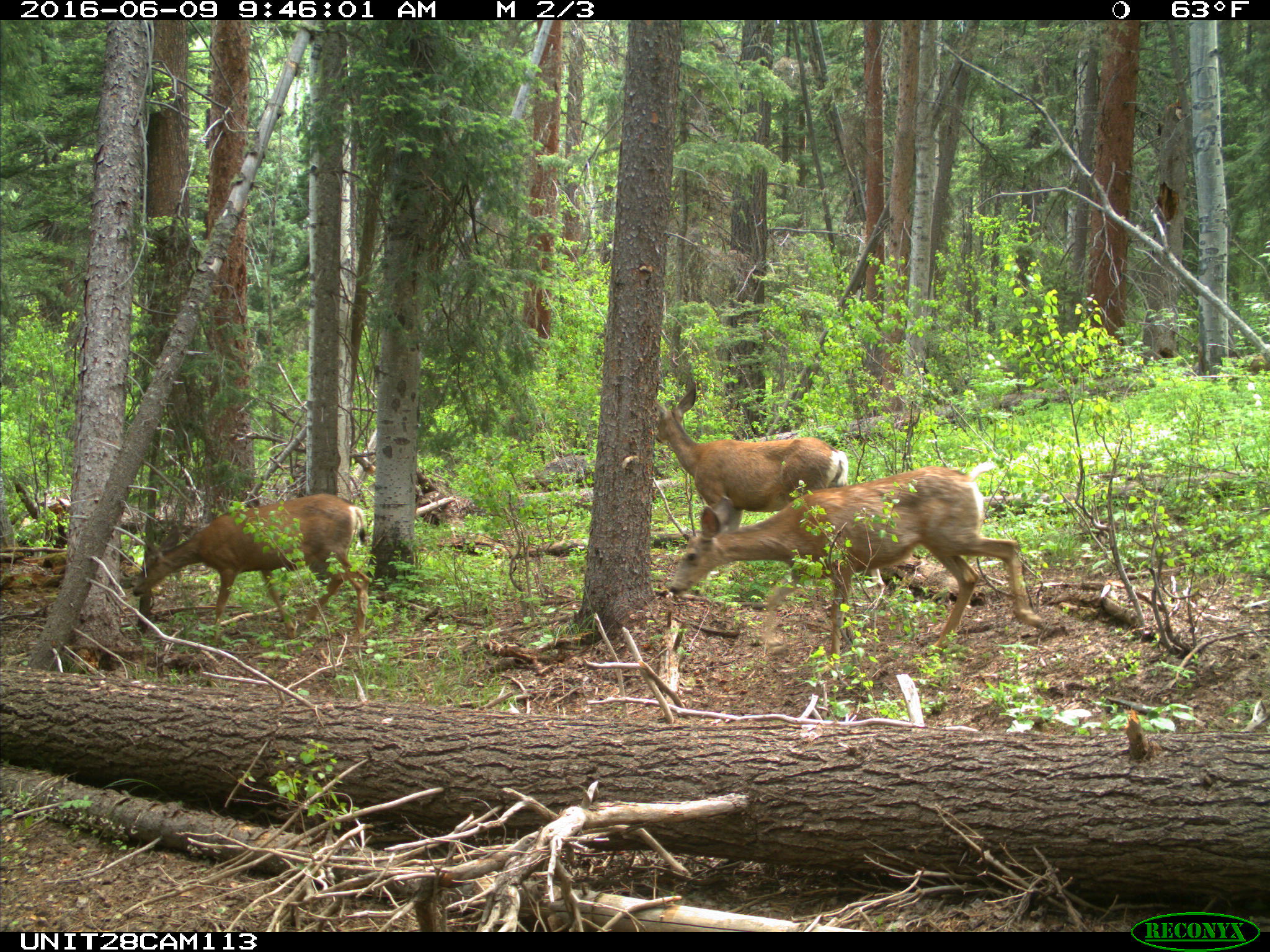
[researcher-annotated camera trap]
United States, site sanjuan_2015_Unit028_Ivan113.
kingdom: Animalia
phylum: Chordata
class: Mammalia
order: Artiodactyla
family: Cervidae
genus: Odocoileus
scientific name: Odocoileus hemionus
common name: mule deer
Odocoileus hemionus (mule deer).